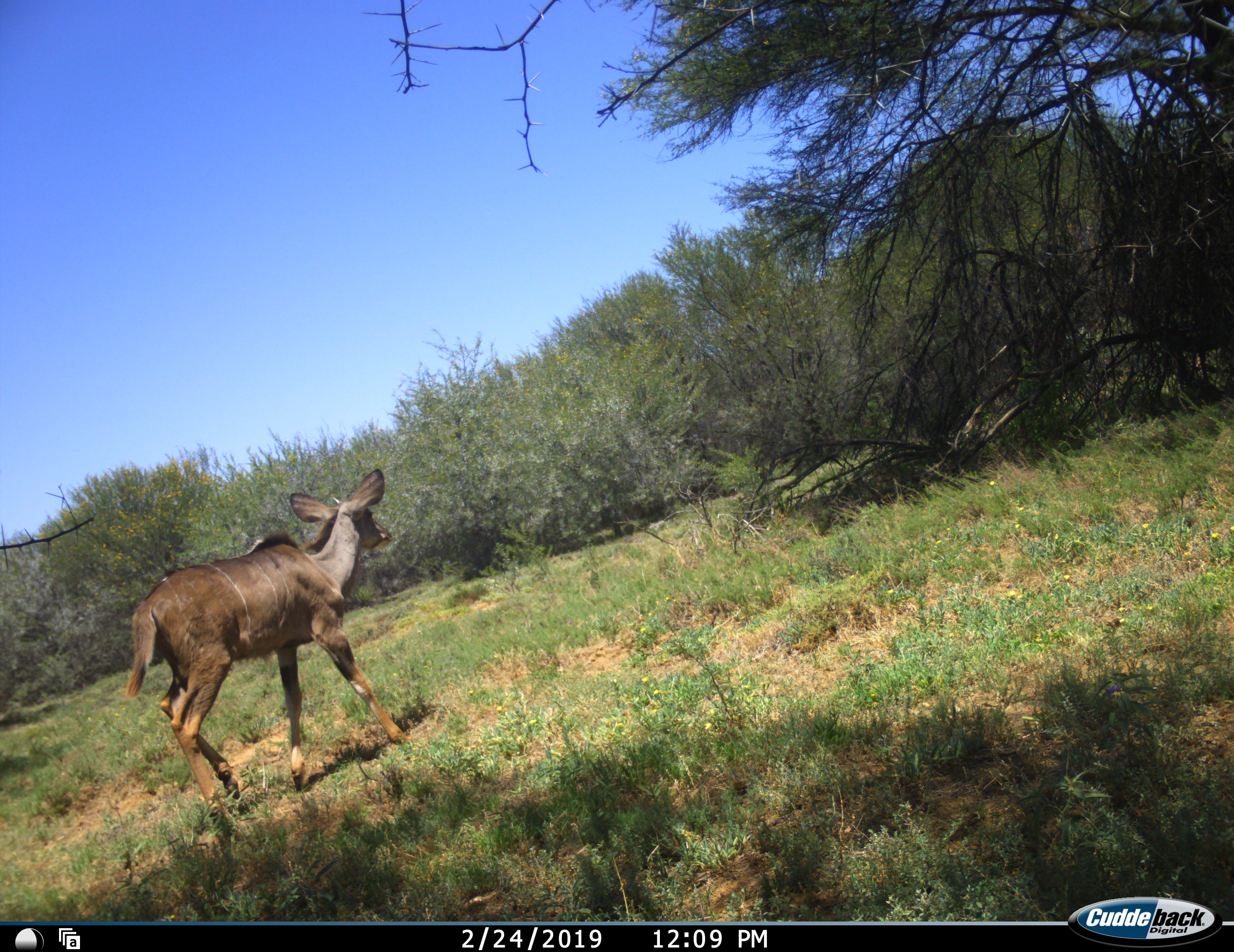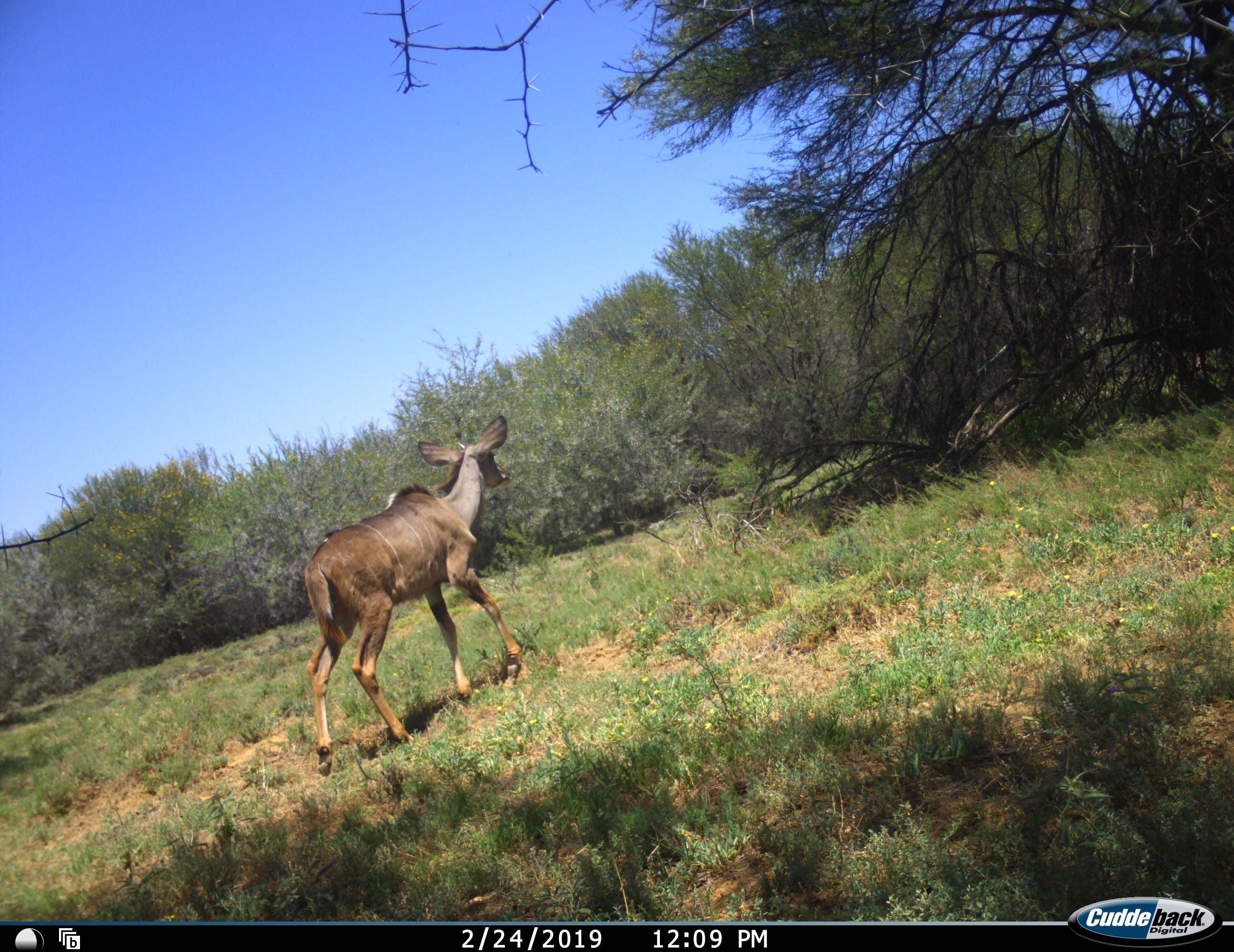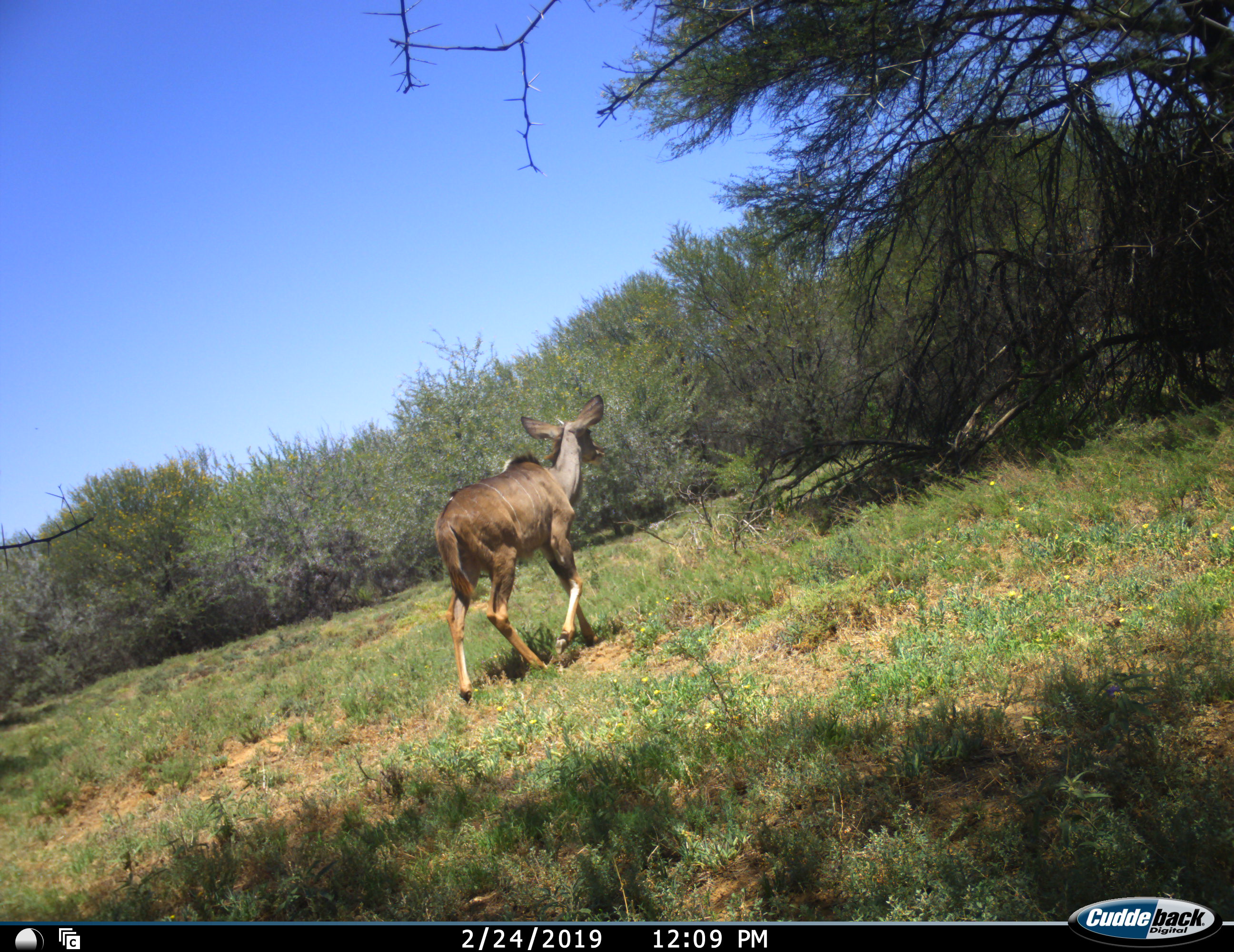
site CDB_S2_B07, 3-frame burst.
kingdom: Animalia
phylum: Chordata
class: Mammalia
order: Artiodactyla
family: Bovidae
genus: Tragelaphus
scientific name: Tragelaphus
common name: kudu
Kudu (Tragelaphus), count 1. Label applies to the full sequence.